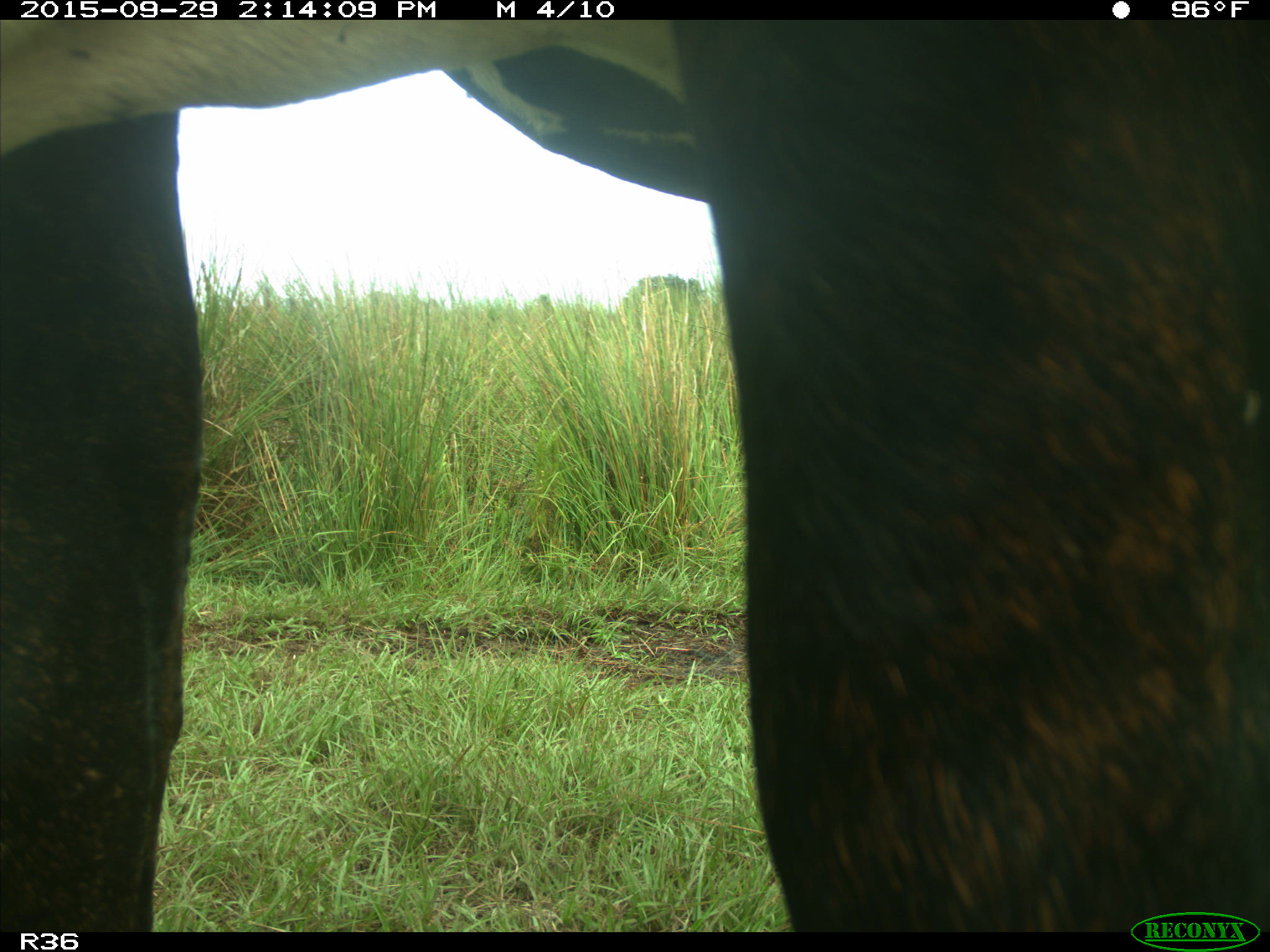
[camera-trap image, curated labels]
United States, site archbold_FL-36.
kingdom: Animalia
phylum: Chordata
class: Mammalia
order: Artiodactyla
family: Bovidae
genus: Bos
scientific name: Bos taurus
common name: domestic cow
Bos taurus (domestic cow).